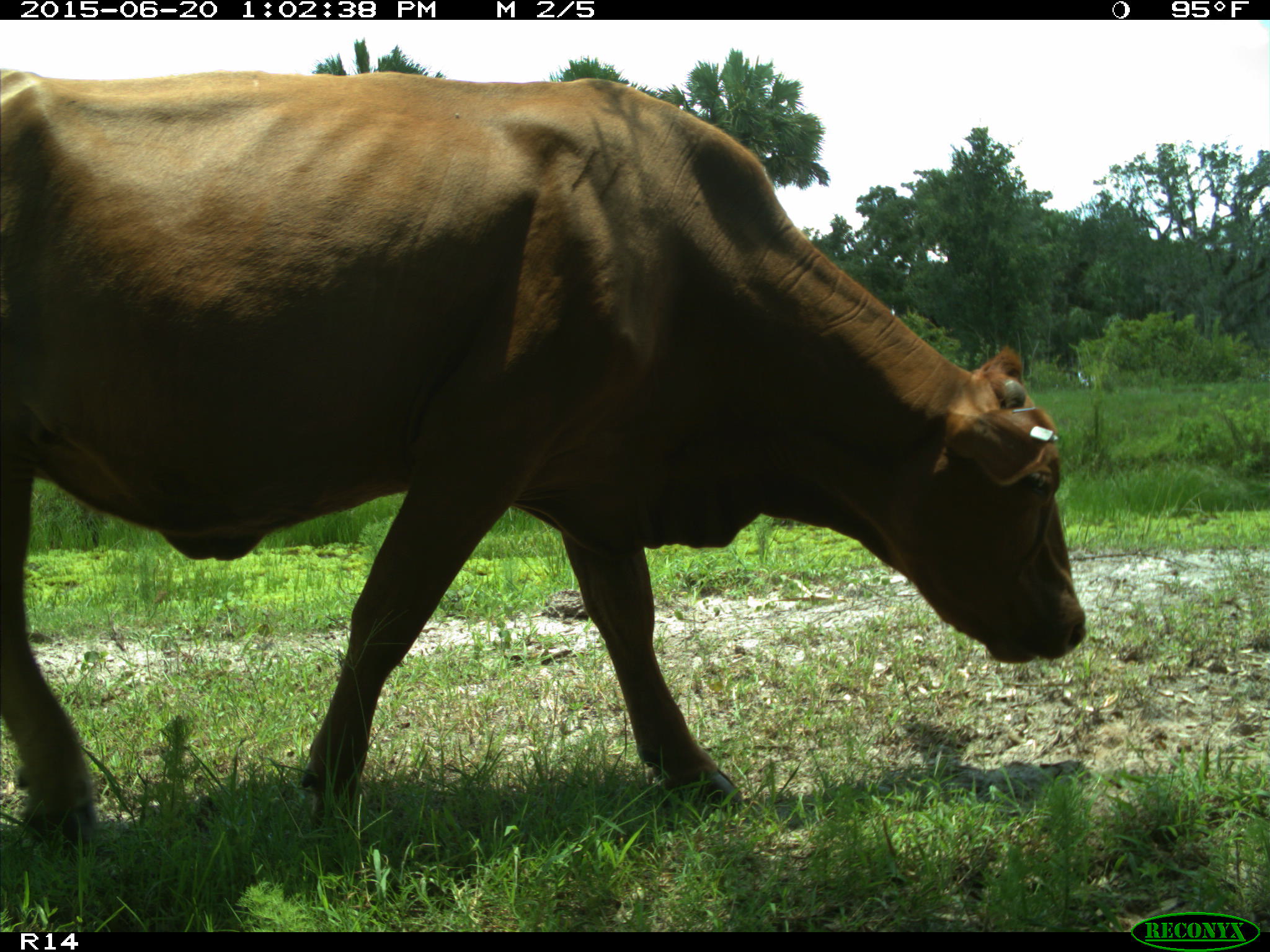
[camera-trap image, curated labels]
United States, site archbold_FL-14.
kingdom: Animalia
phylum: Chordata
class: Mammalia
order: Artiodactyla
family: Bovidae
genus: Bos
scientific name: Bos taurus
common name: domestic cow